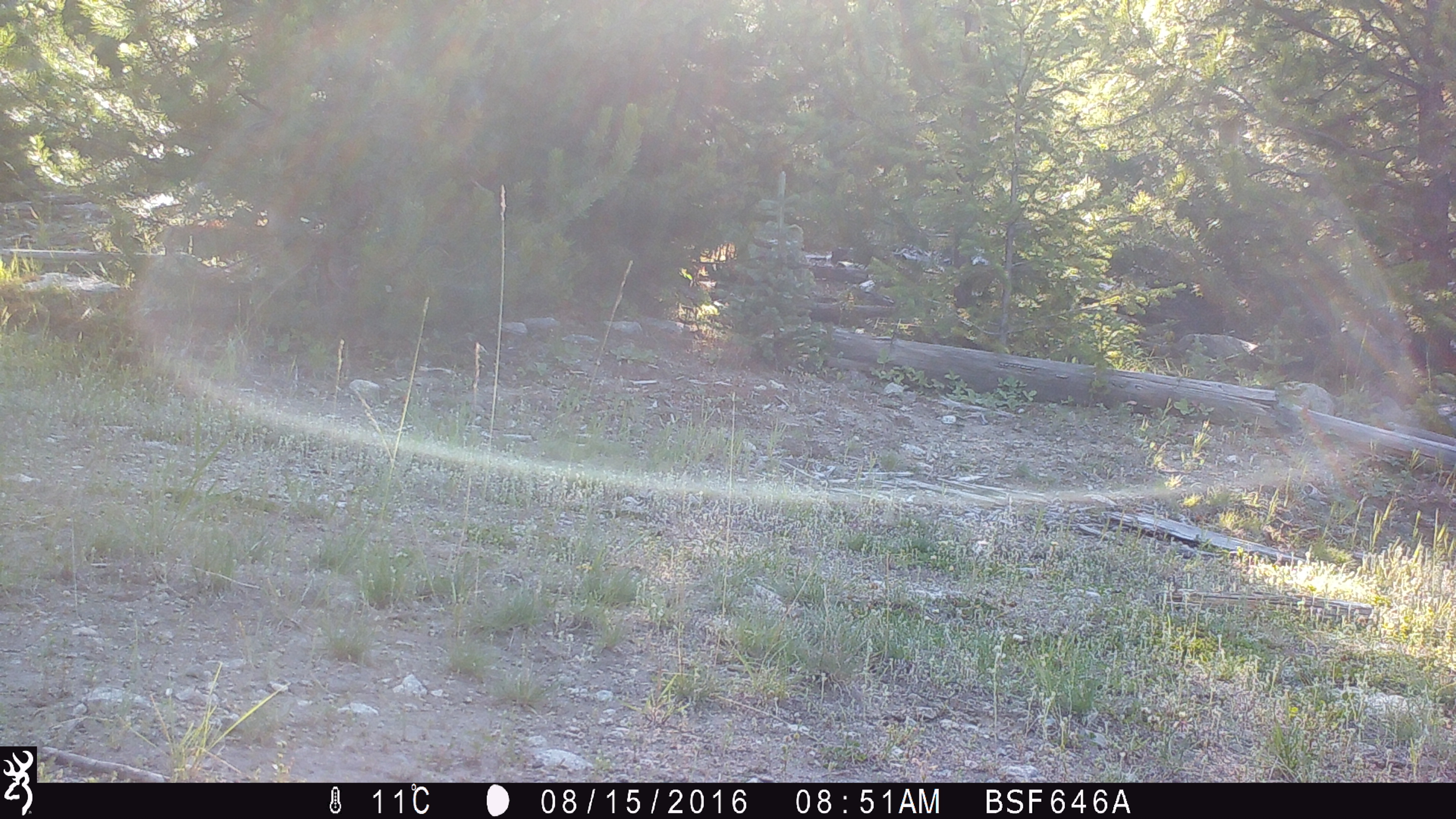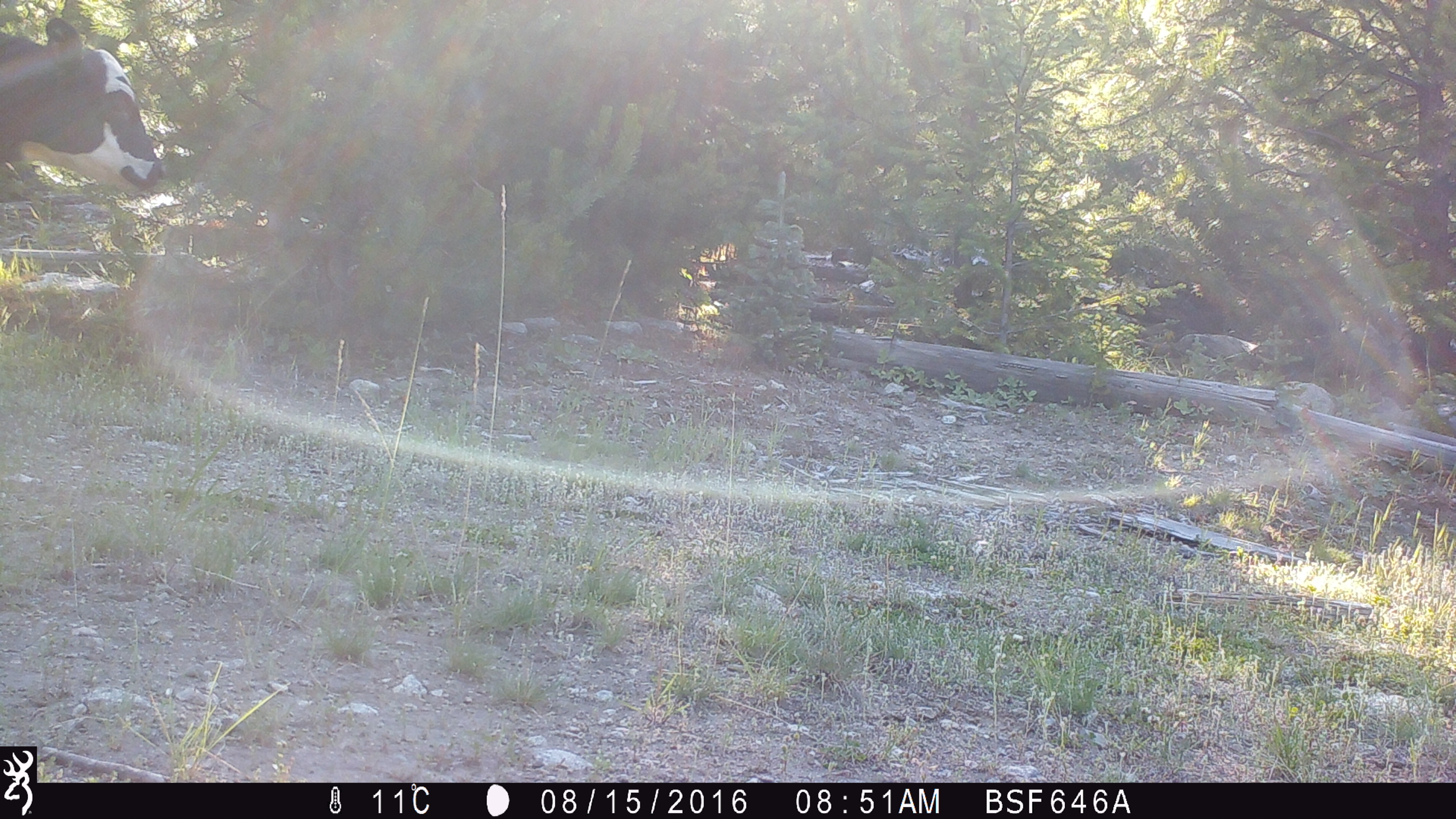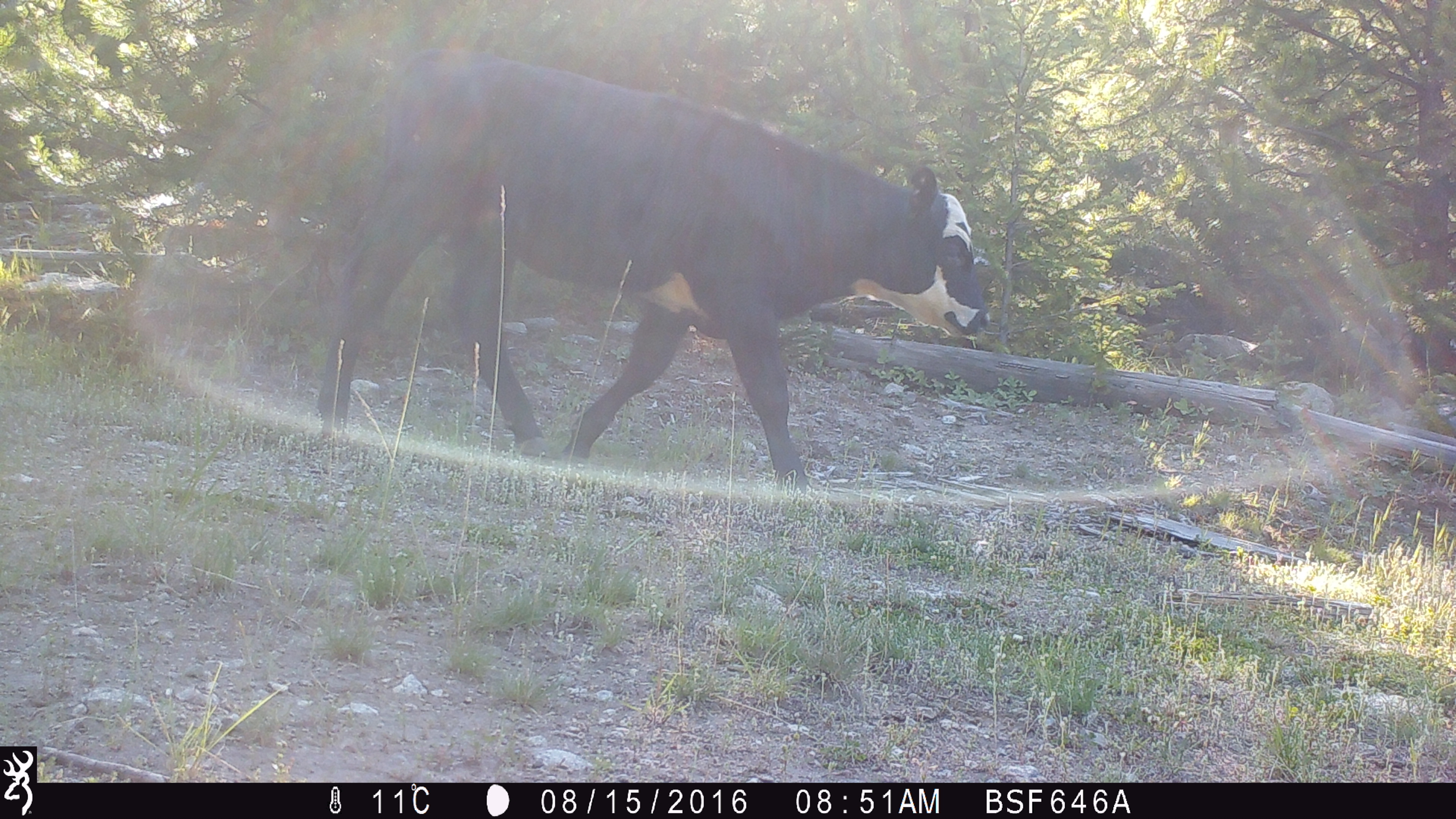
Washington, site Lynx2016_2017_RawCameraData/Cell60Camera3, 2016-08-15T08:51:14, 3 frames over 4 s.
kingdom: Animalia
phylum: Chordata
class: Mammalia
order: Artiodactyla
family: Bovidae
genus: Bos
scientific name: Bos taurus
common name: domestic cattle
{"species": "domestic cattle (Bos taurus)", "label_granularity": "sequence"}